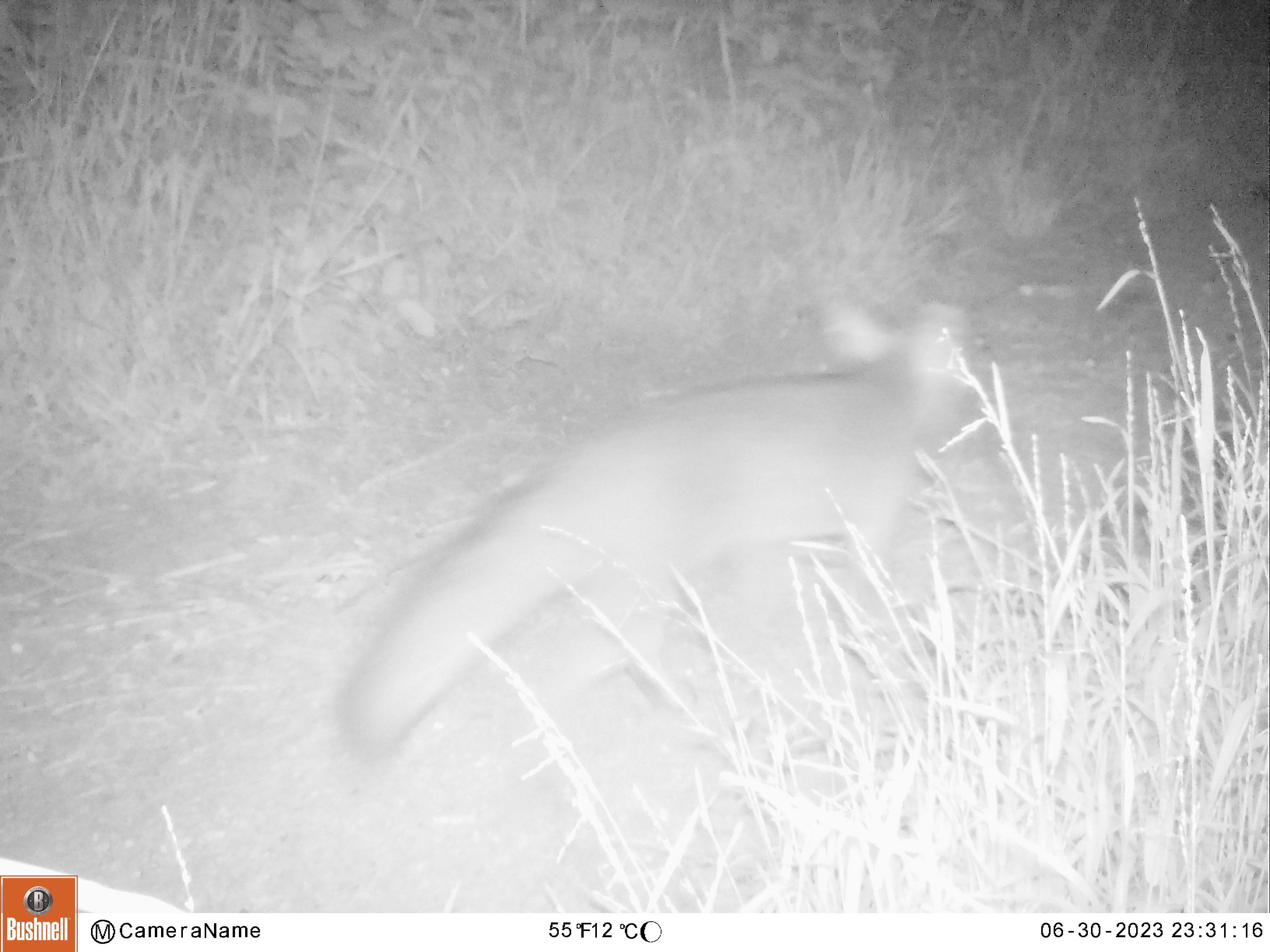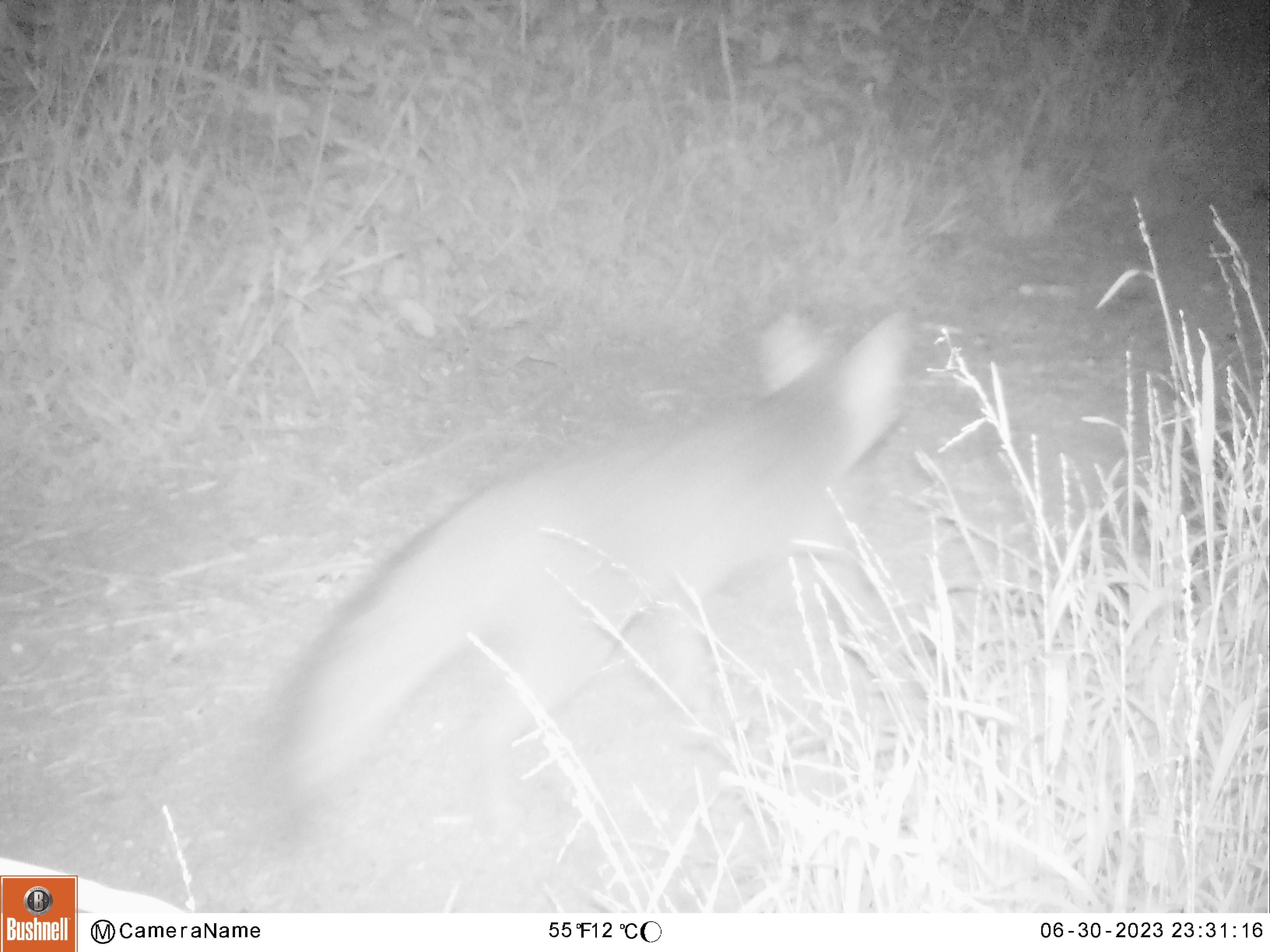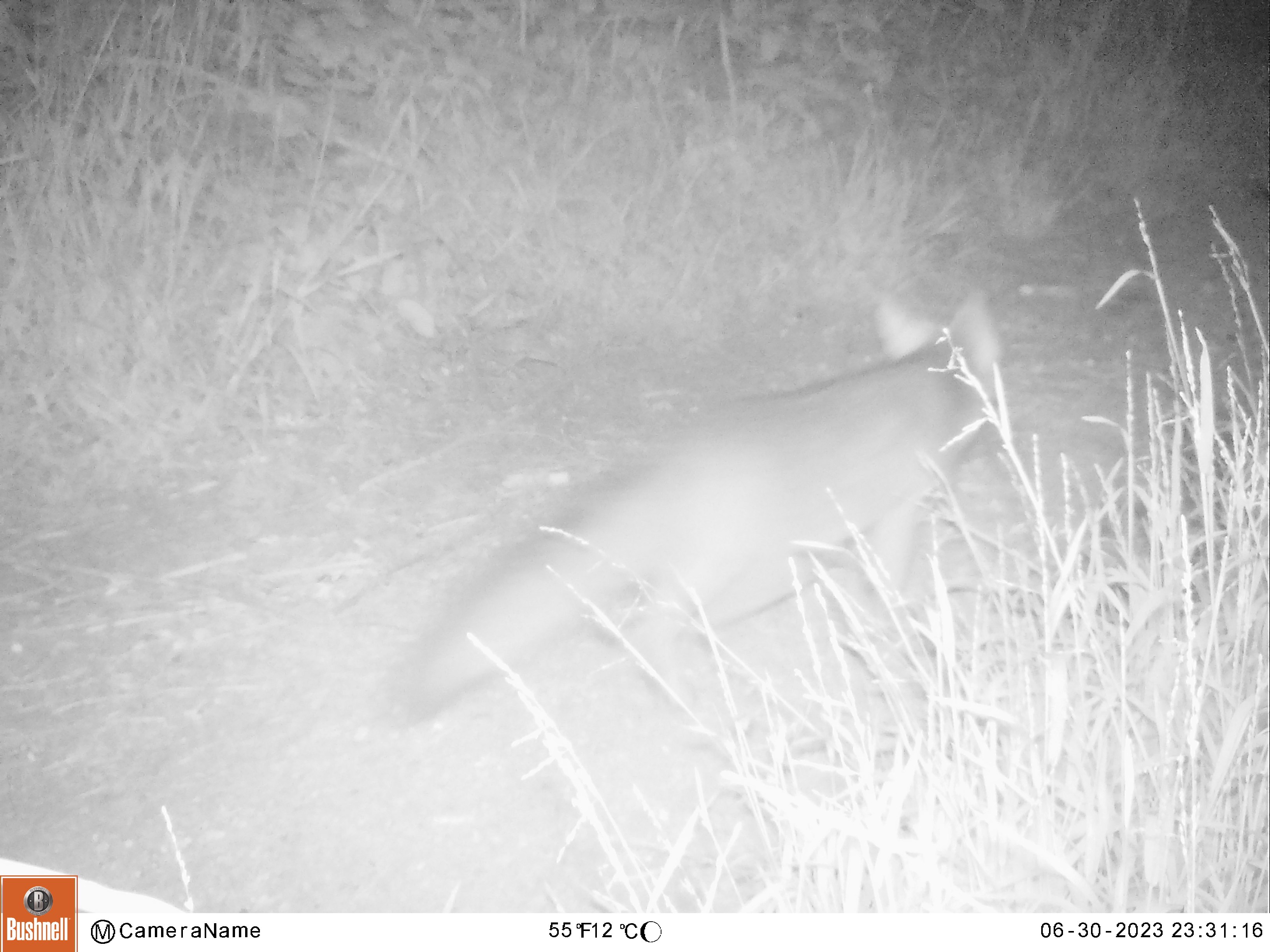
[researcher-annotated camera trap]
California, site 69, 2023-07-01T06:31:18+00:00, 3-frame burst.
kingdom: Animalia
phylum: Chordata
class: Mammalia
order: Carnivora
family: Canidae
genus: Urocyon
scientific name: Urocyon cinereoargenteus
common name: gray fox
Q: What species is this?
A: Gray fox (Urocyon cinereoargenteus).